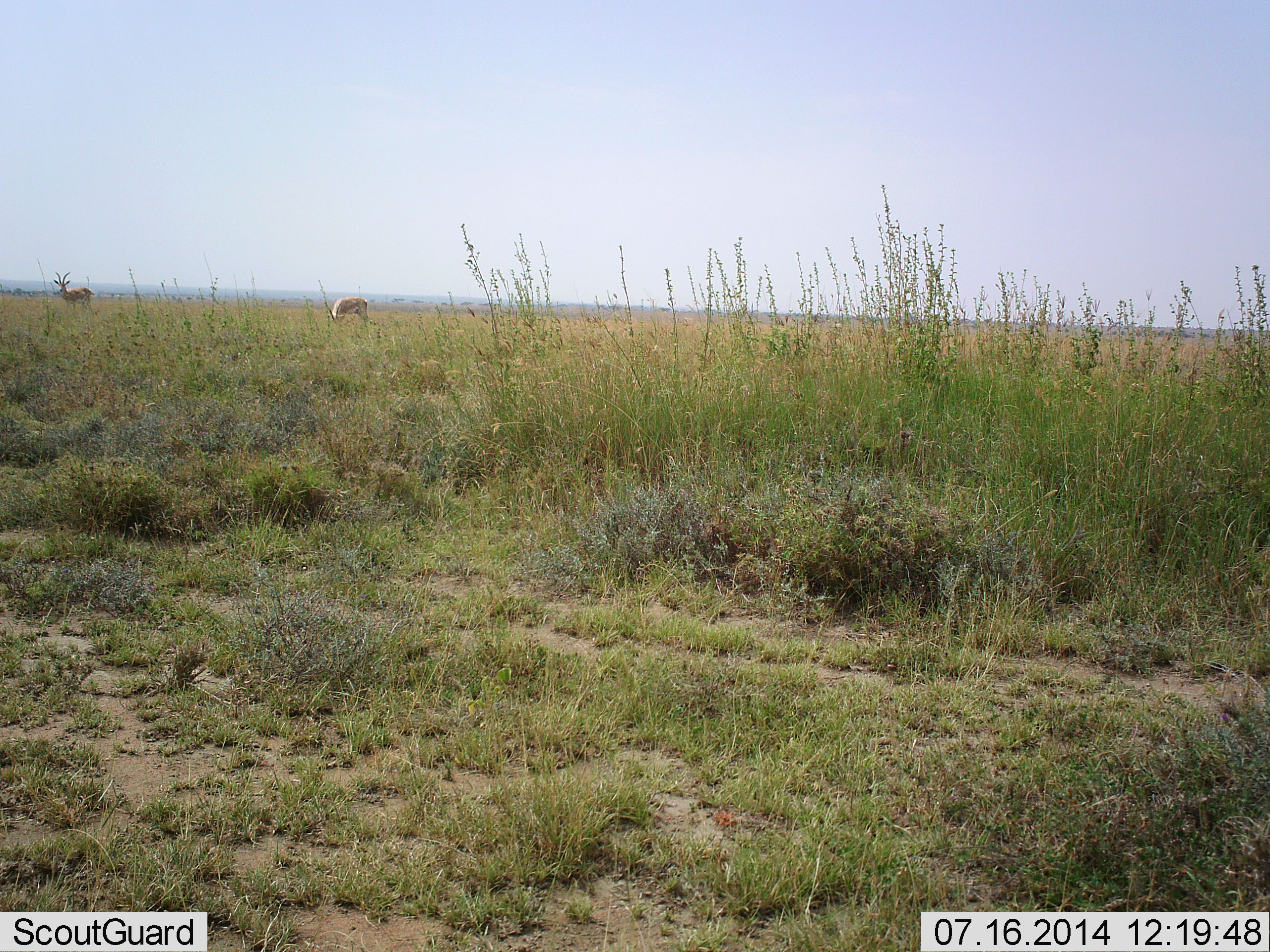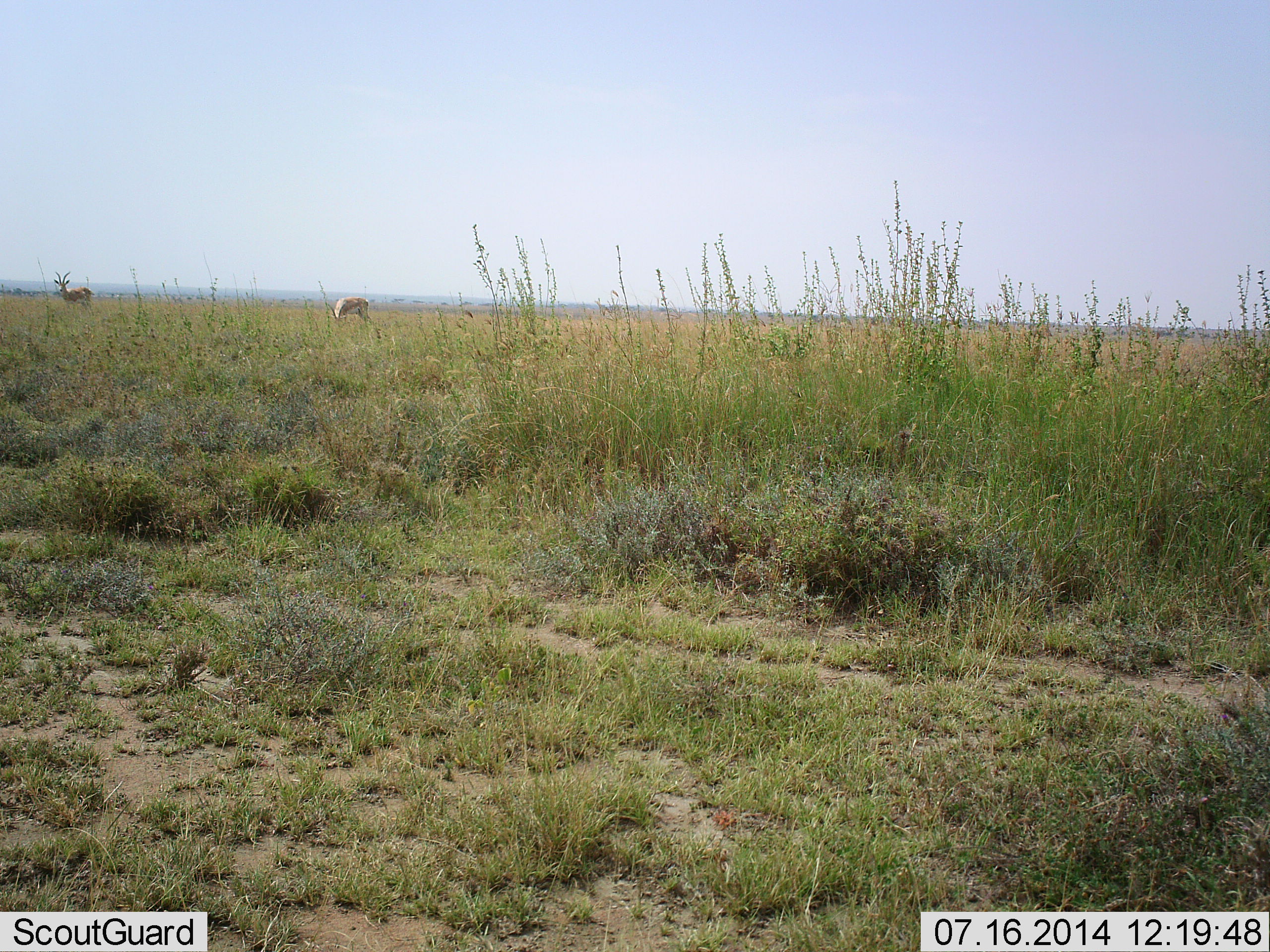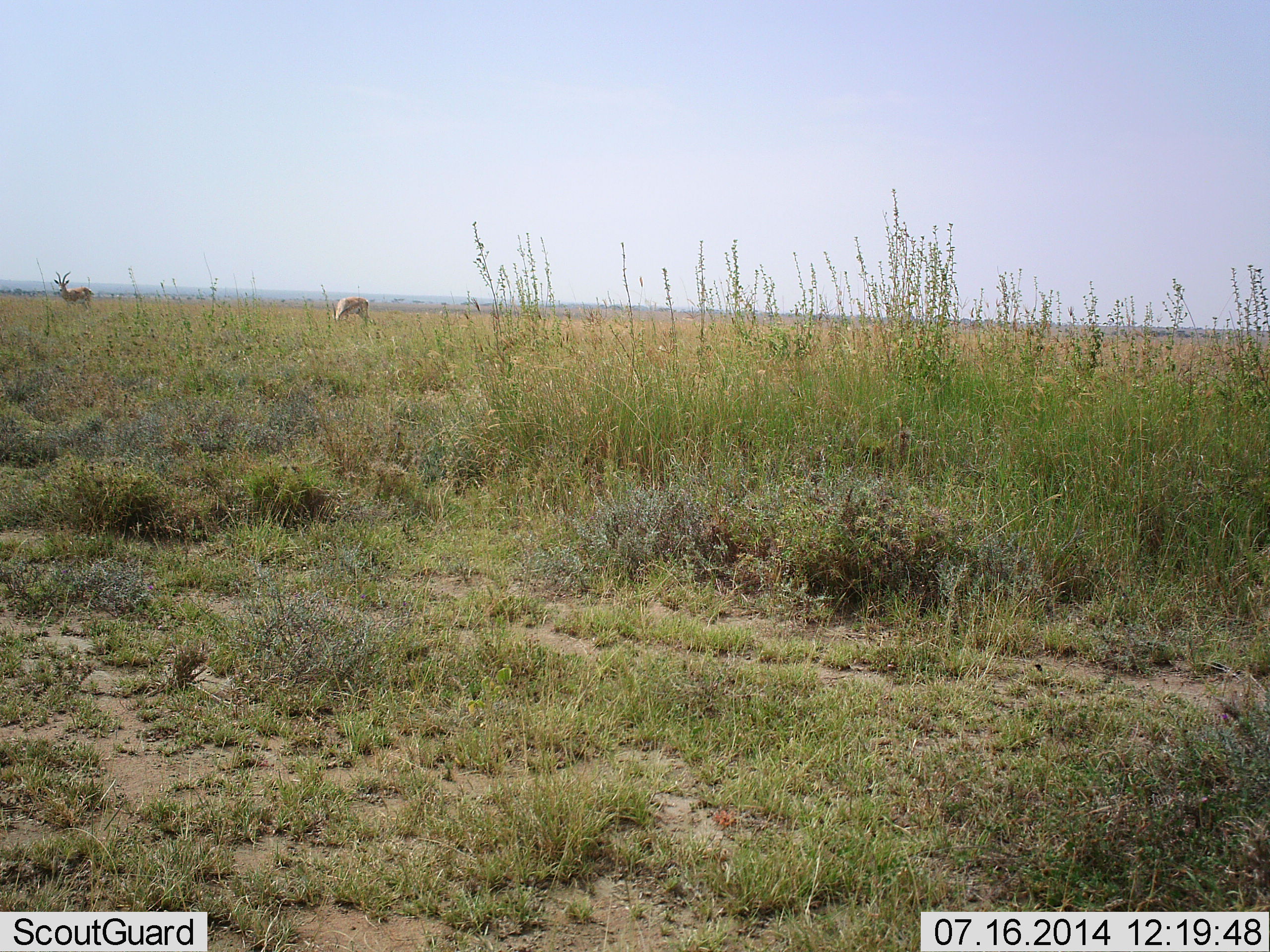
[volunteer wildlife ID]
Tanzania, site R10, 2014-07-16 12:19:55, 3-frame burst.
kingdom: Animalia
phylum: Chordata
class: Mammalia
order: Artiodactyla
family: Bovidae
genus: Nanger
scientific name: Nanger granti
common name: grant's gazelle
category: gazellegrants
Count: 2.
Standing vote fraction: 70%.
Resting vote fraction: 0%.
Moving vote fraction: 0%.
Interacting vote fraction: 0%.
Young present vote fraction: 0%.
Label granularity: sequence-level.